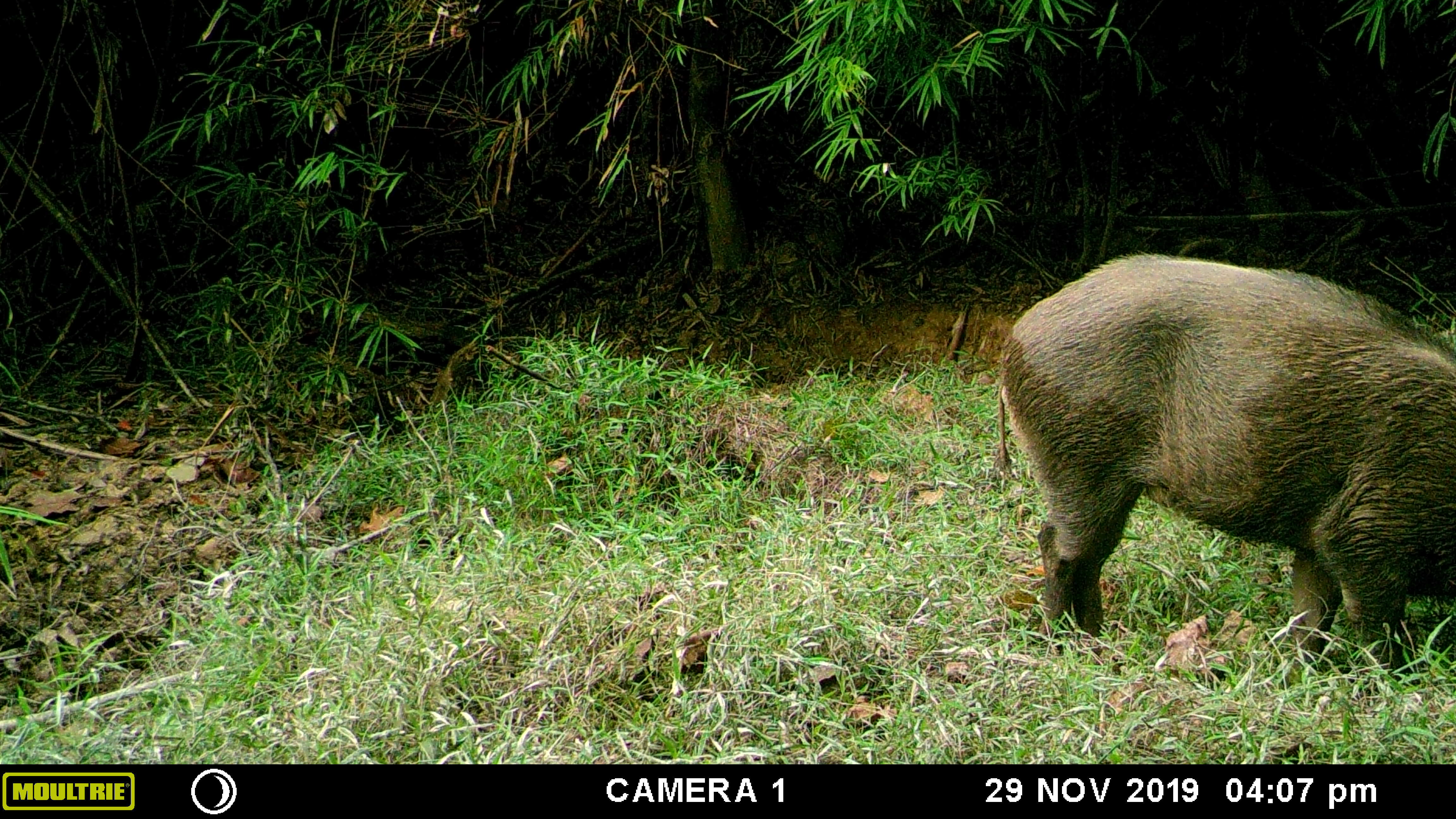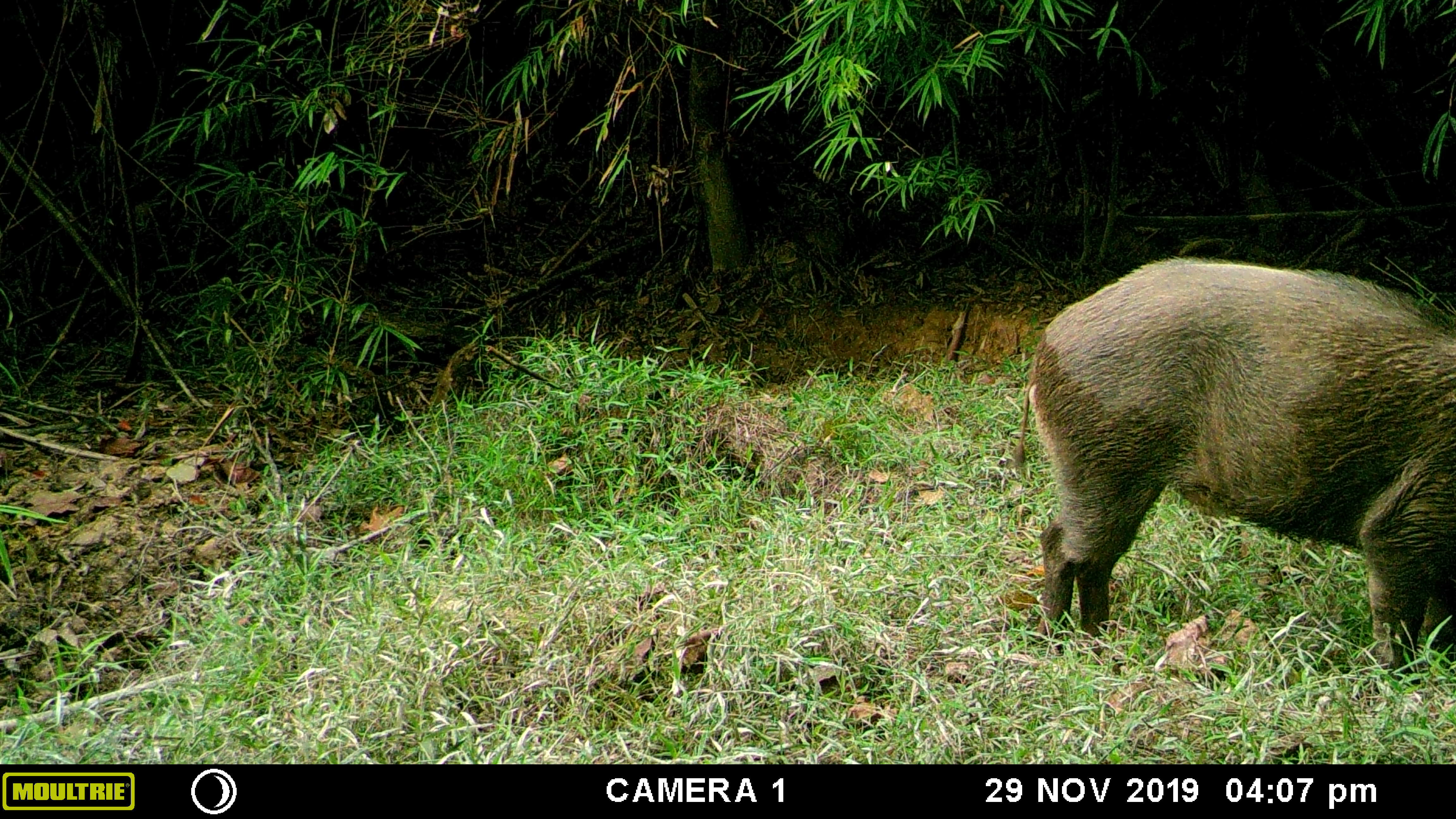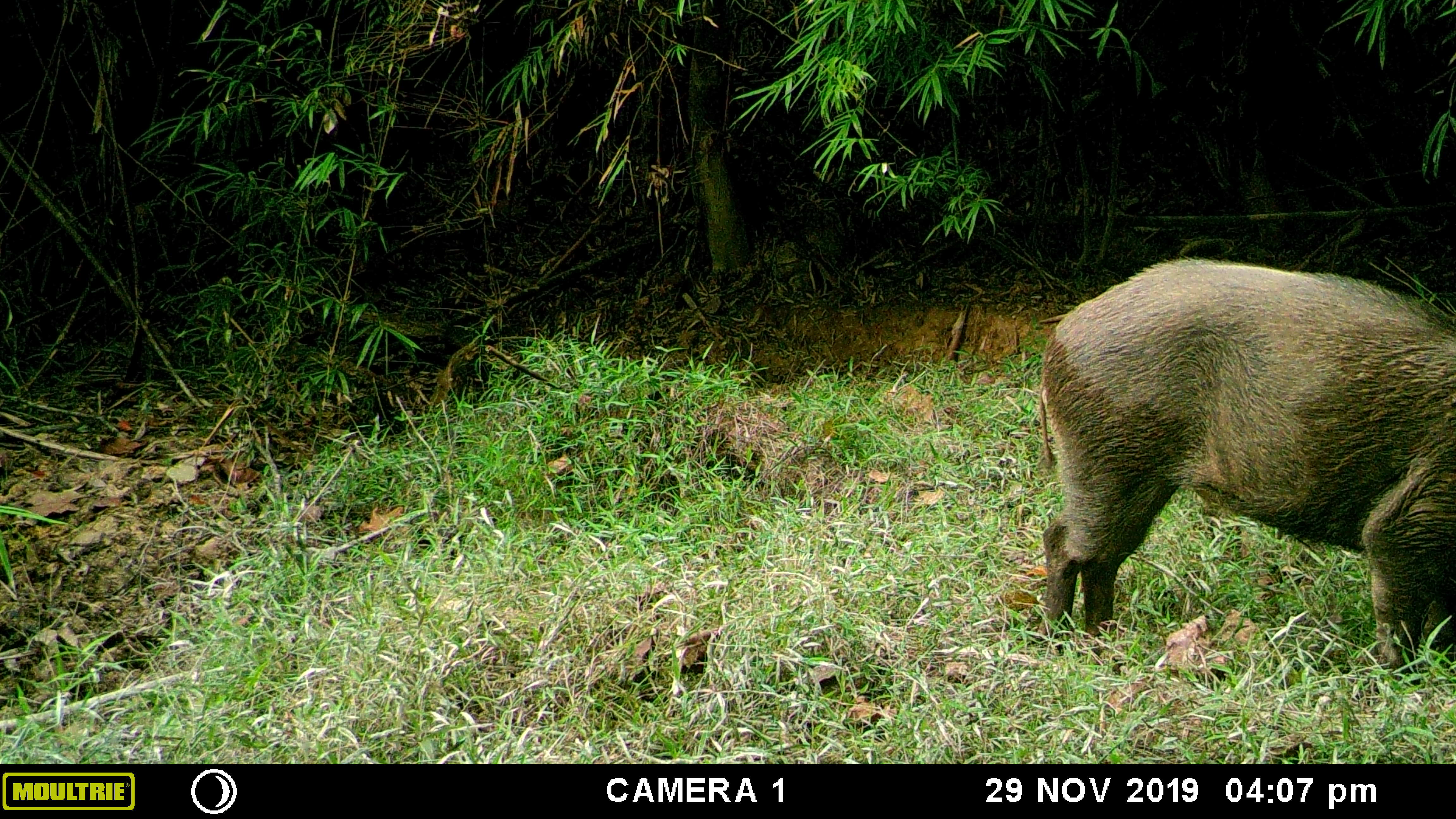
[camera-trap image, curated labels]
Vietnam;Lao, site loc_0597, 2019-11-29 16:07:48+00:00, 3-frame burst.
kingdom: Animalia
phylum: Chordata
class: Mammalia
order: Artiodactyla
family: Suidae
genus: Sus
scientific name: Sus scrofa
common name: eurasian wild pig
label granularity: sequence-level